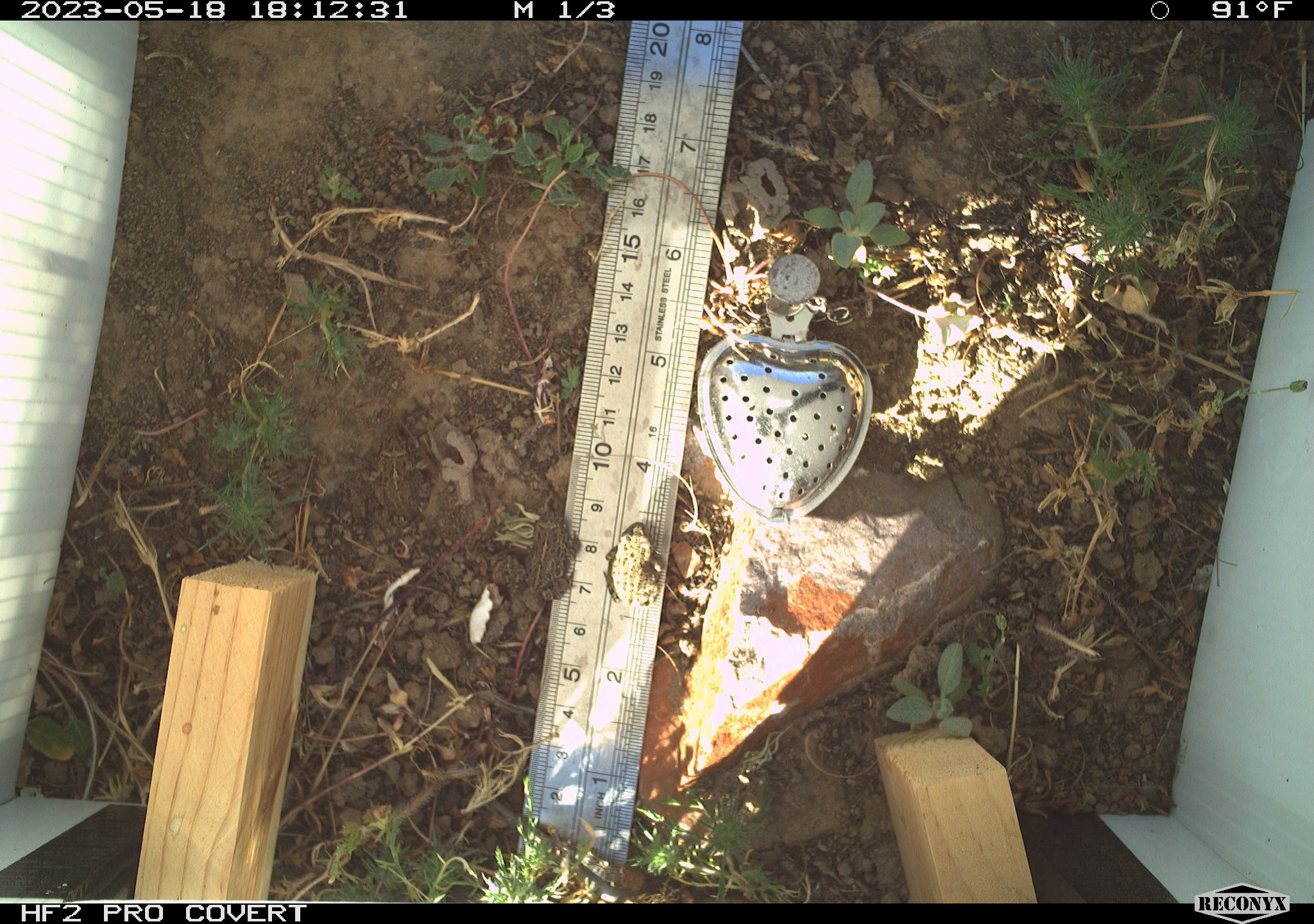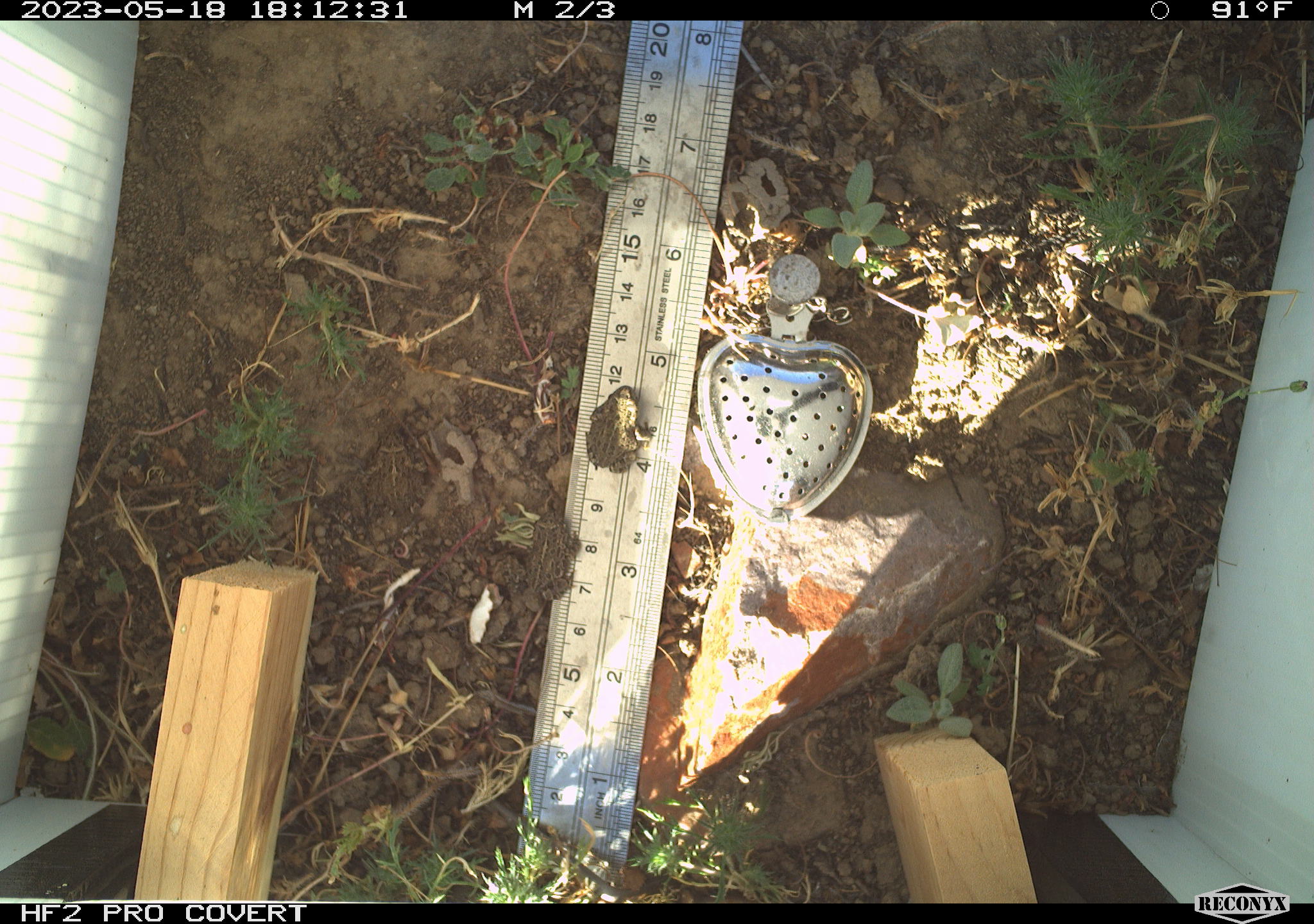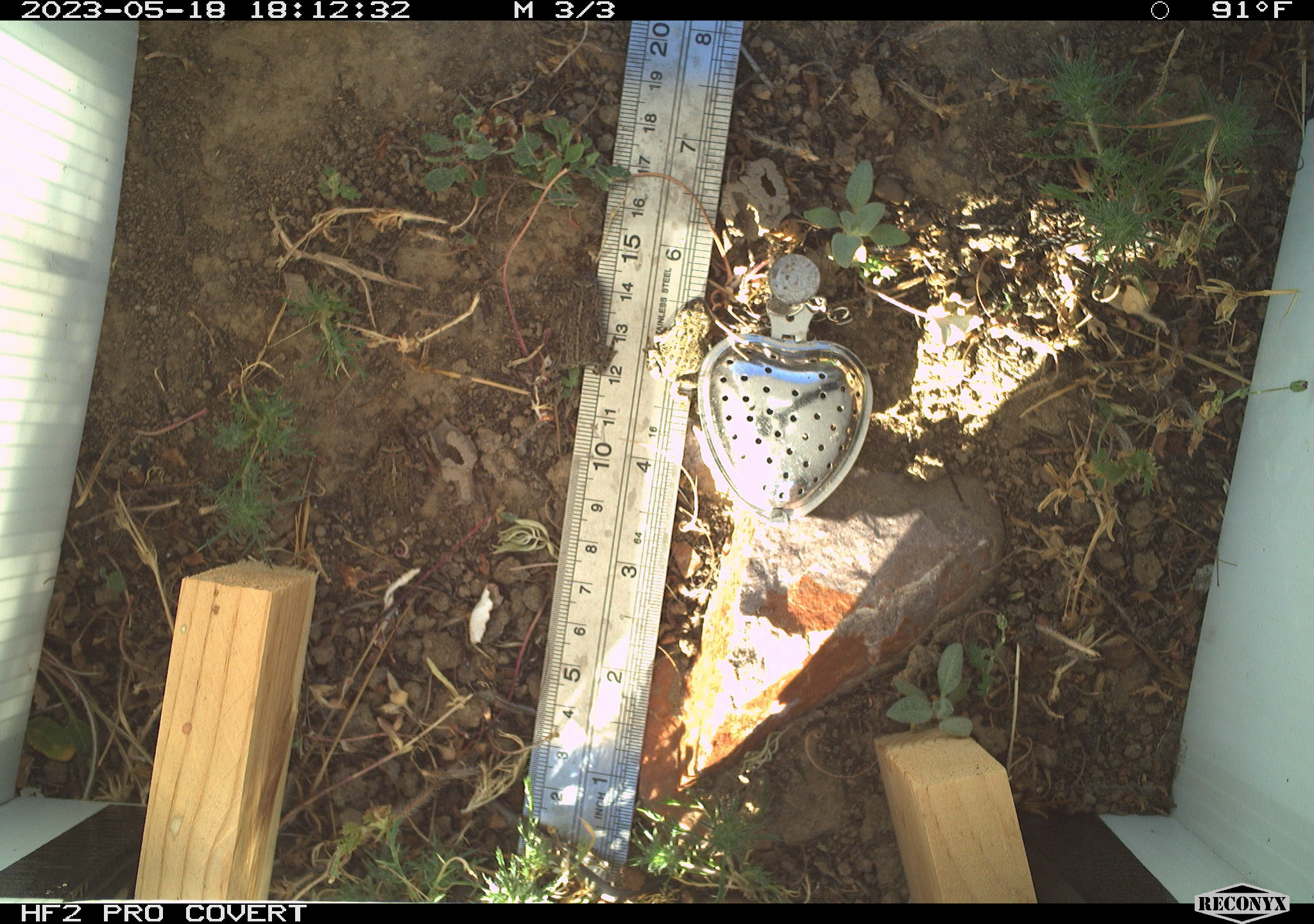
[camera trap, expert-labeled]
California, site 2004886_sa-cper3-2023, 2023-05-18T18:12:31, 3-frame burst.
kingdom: Animalia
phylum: Chordata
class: Amphibia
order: Anura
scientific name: Anura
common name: frogs